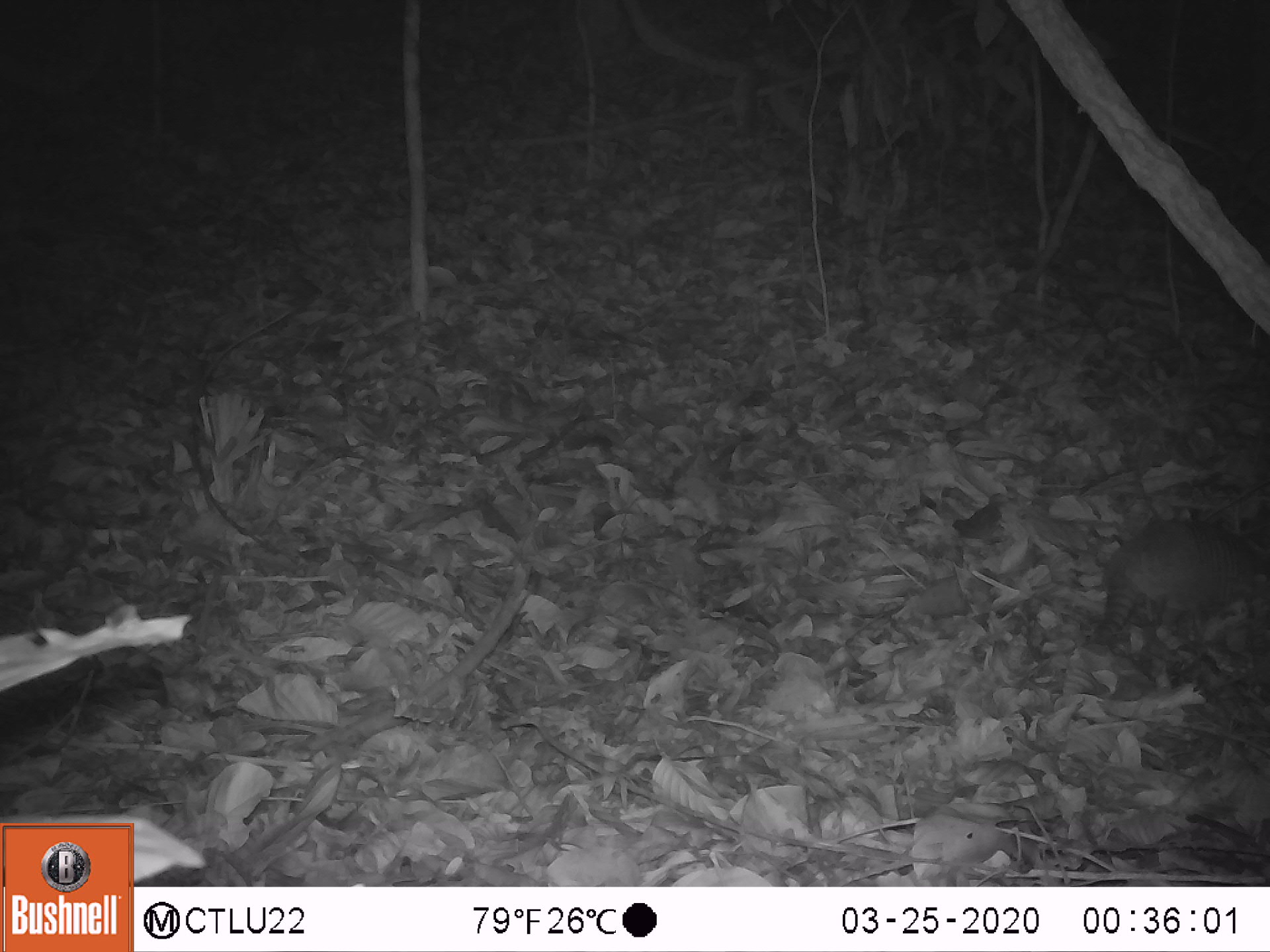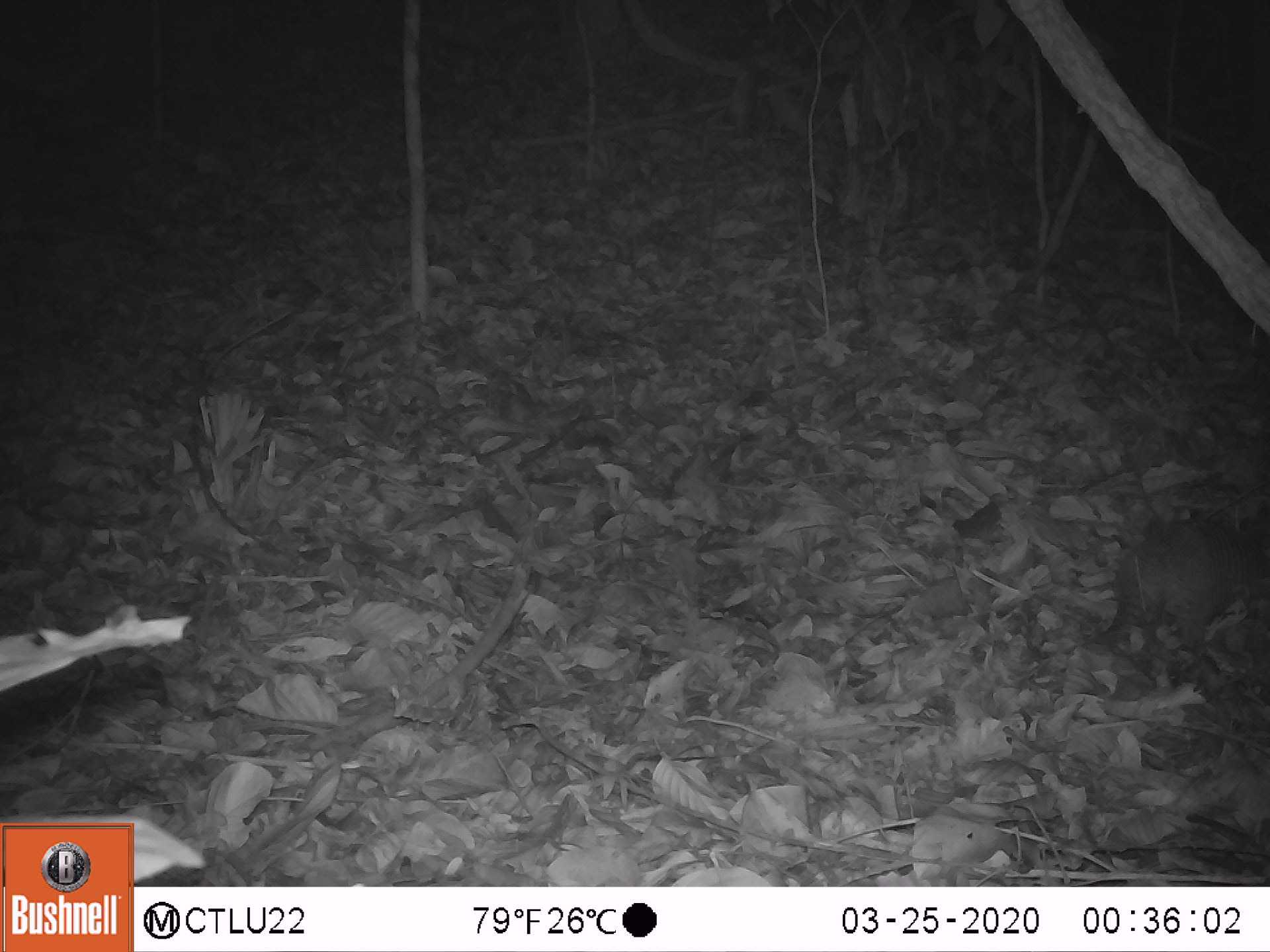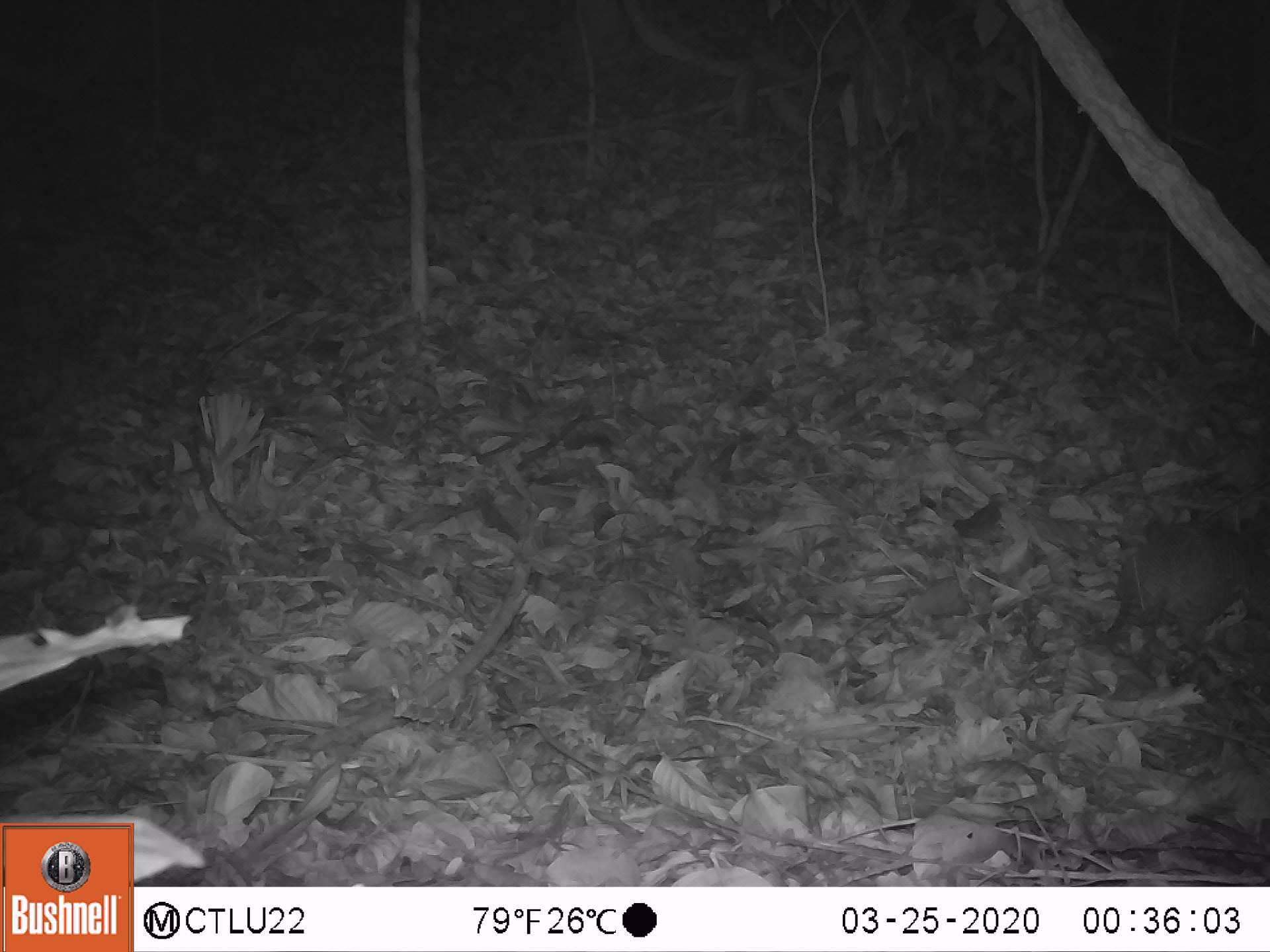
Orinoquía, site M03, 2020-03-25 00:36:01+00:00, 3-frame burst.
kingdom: Animalia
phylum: Chordata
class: Mammalia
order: Cingulata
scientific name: Cingulata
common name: armadillo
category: unknown armadillo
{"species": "unknown armadillo (armadillo) (Cingulata)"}